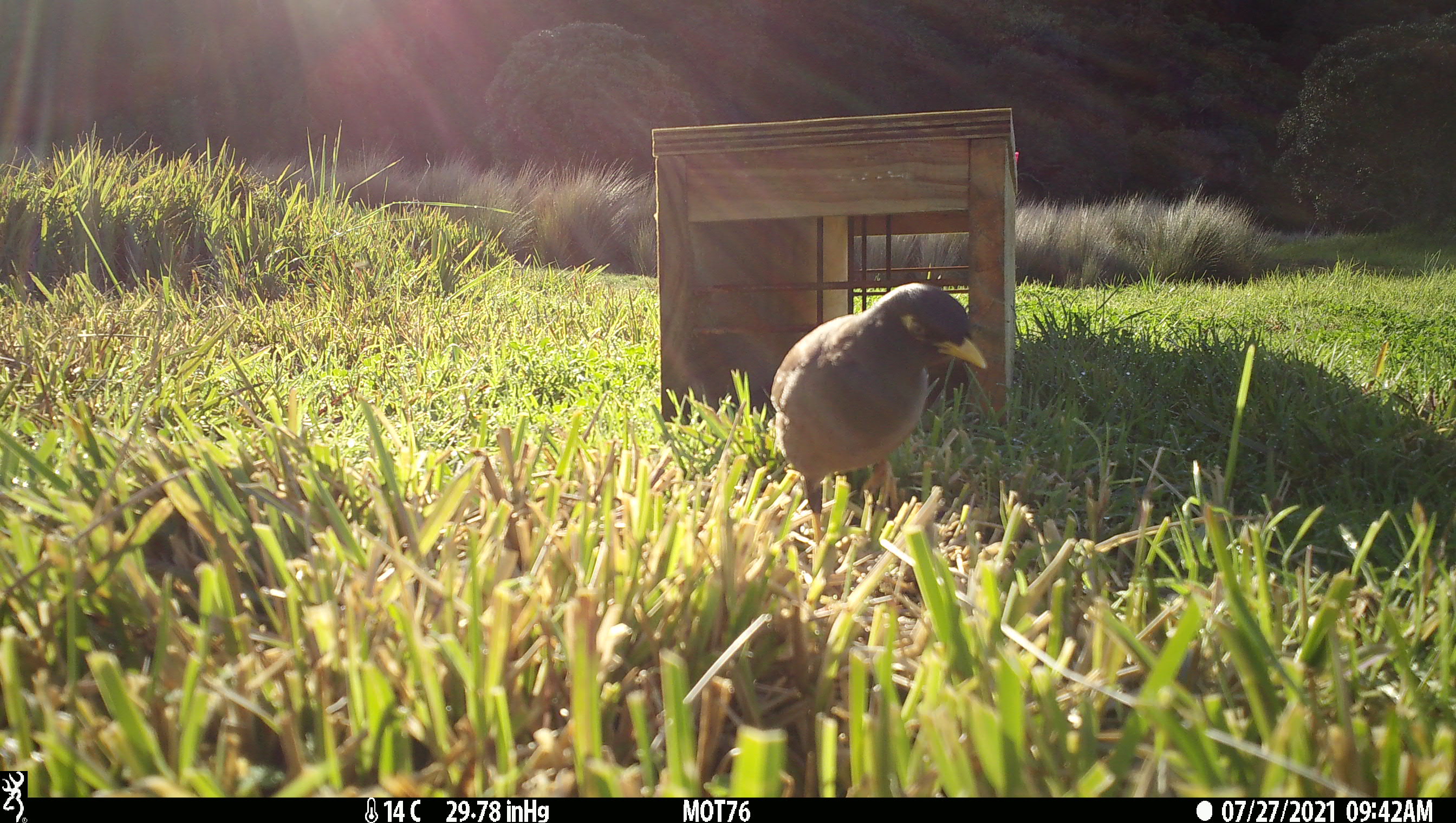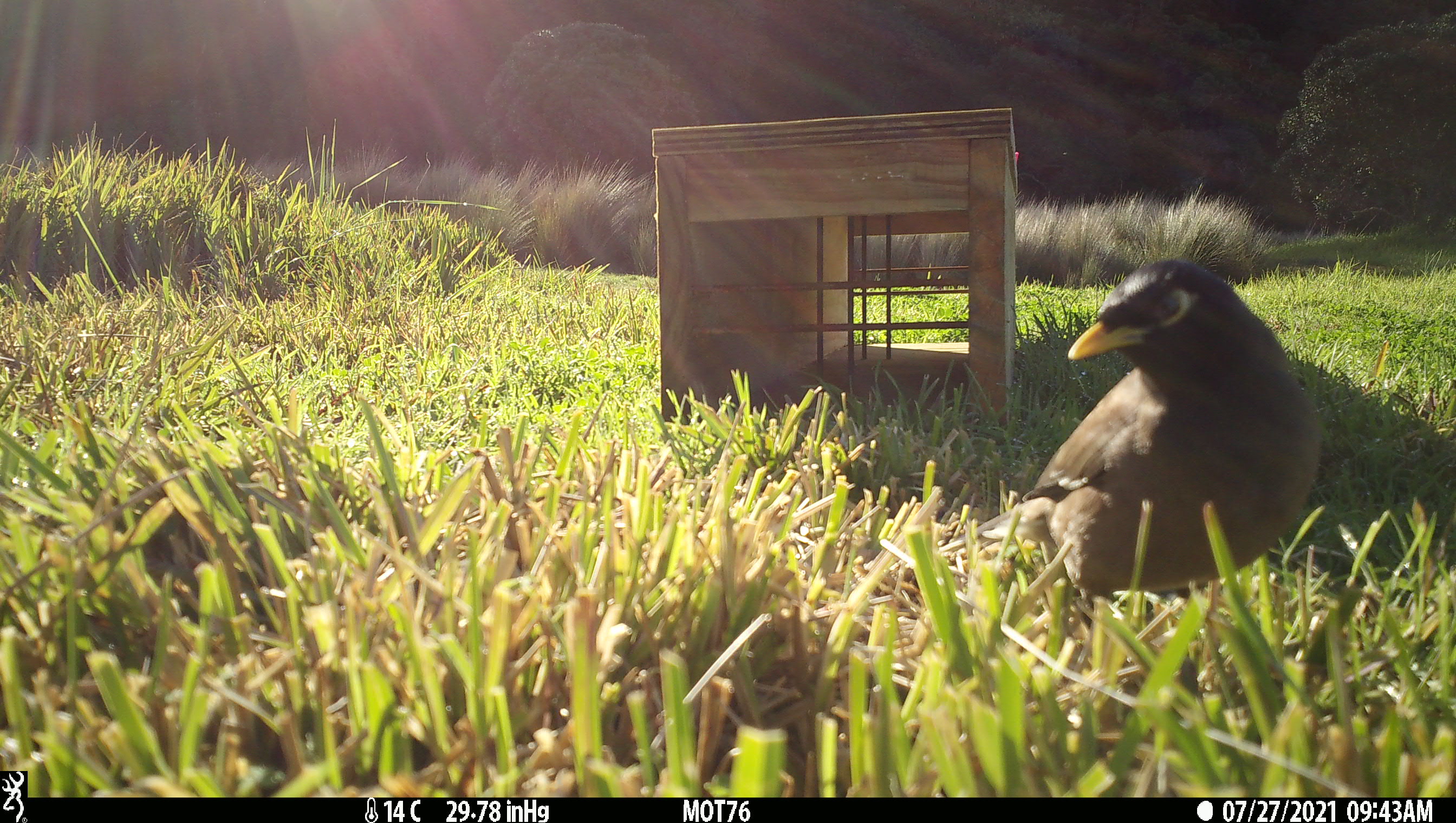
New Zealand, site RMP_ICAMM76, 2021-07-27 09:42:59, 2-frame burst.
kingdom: Animalia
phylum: Chordata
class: Aves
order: Passeriformes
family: Sturnidae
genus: Acridotheres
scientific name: Acridotheres tristis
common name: common myna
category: myna